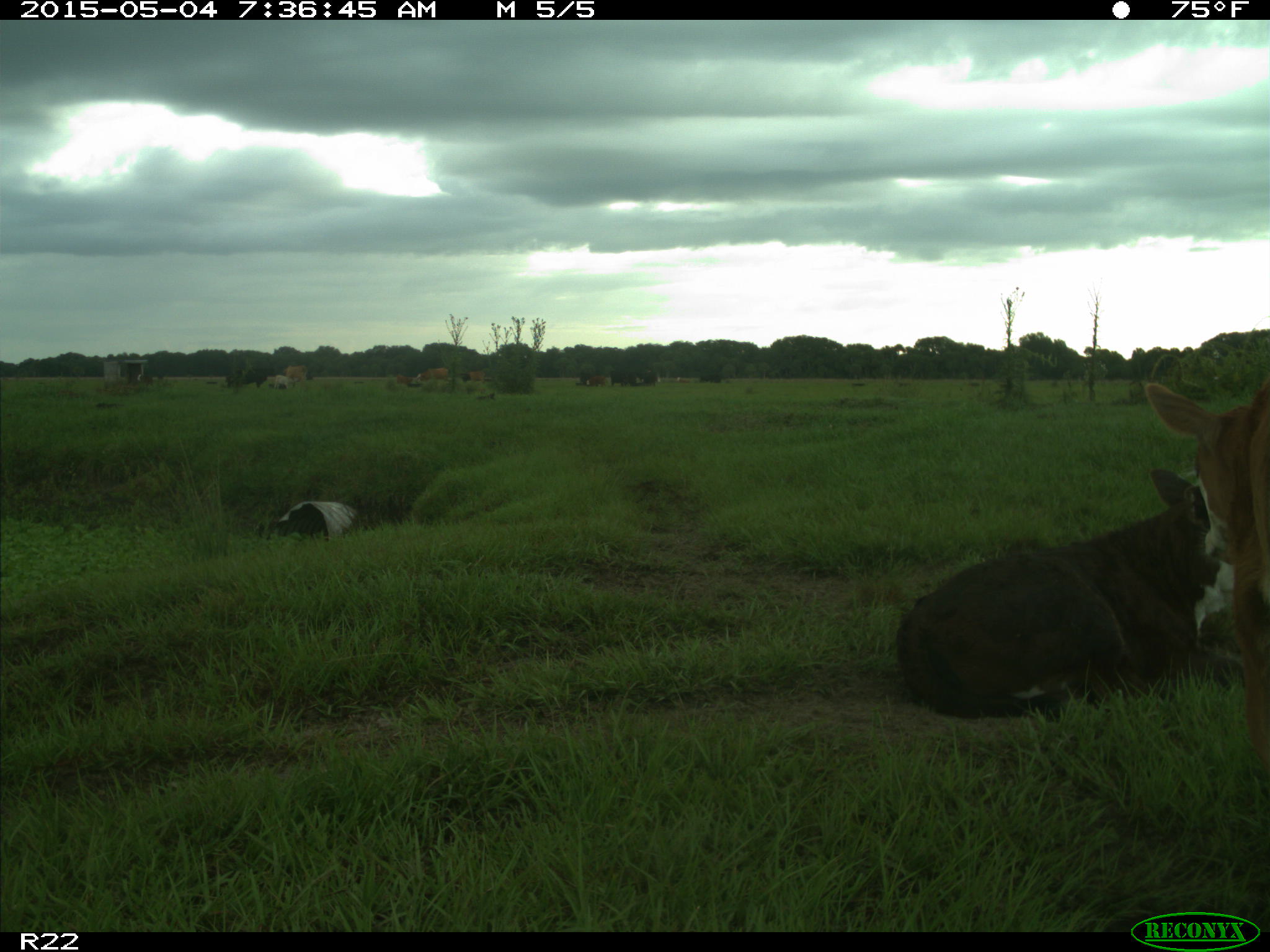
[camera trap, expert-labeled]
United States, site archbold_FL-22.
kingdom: Animalia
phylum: Chordata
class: Mammalia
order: Artiodactyla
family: Bovidae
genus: Bos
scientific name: Bos taurus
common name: domestic cow